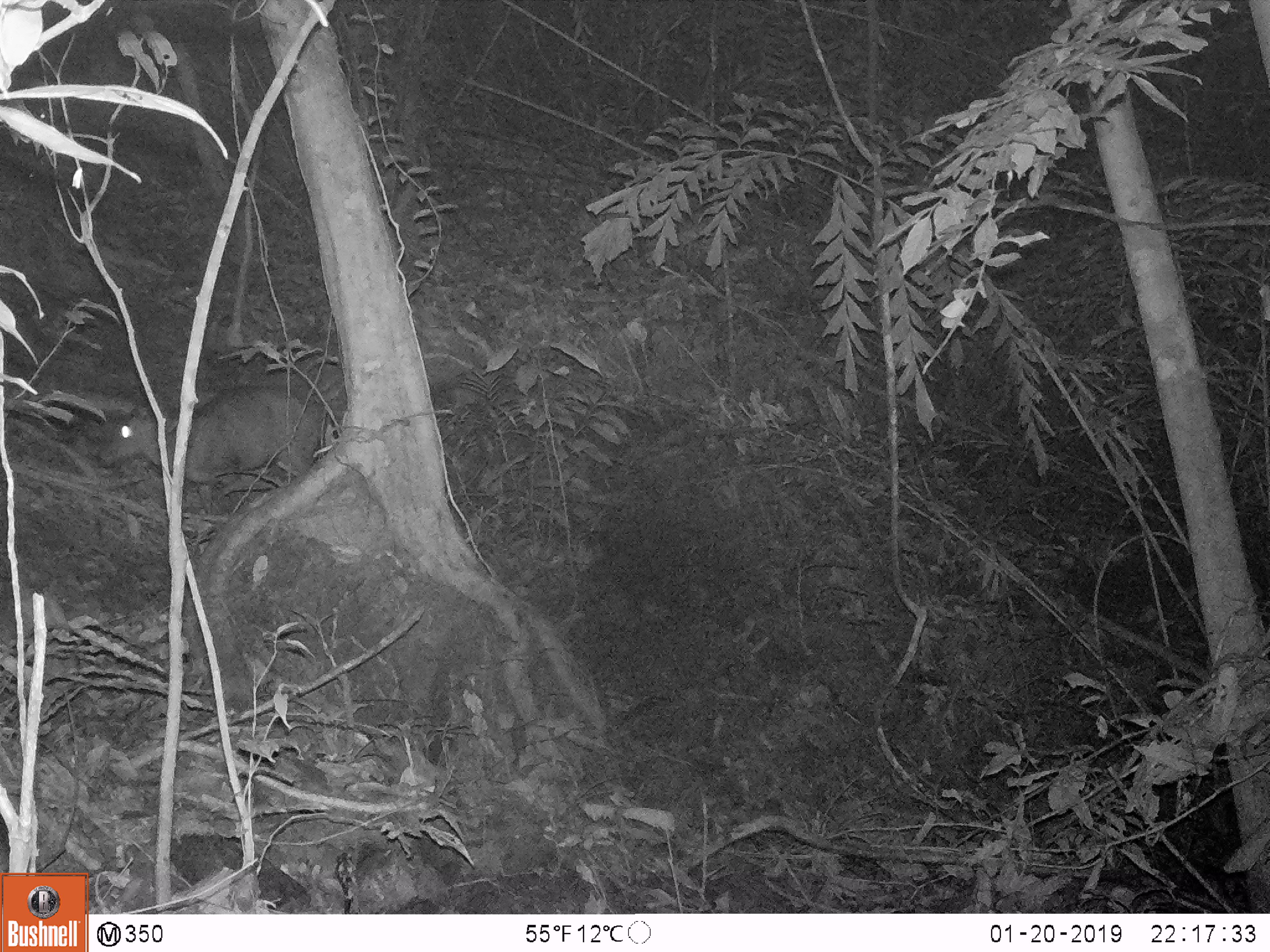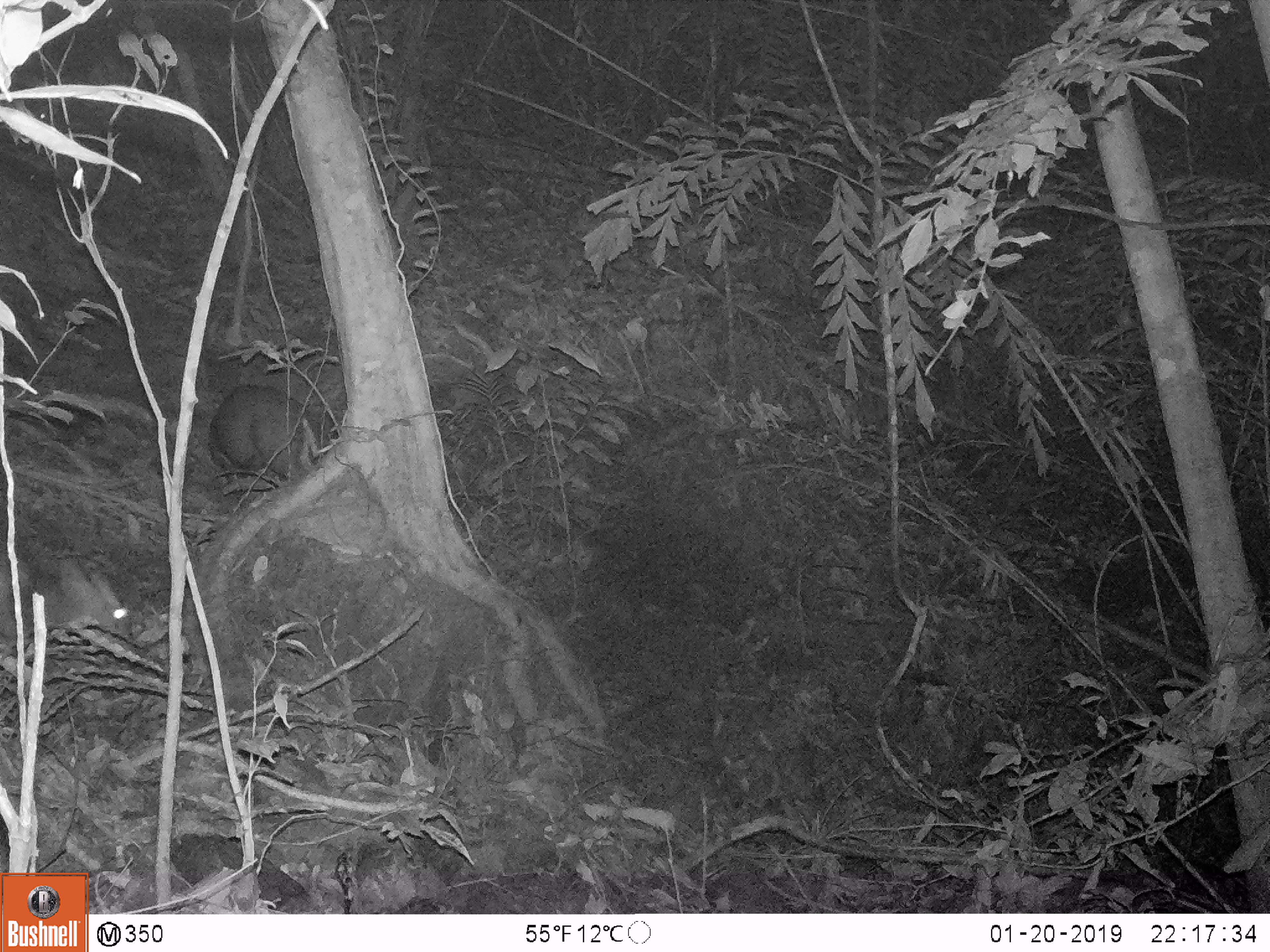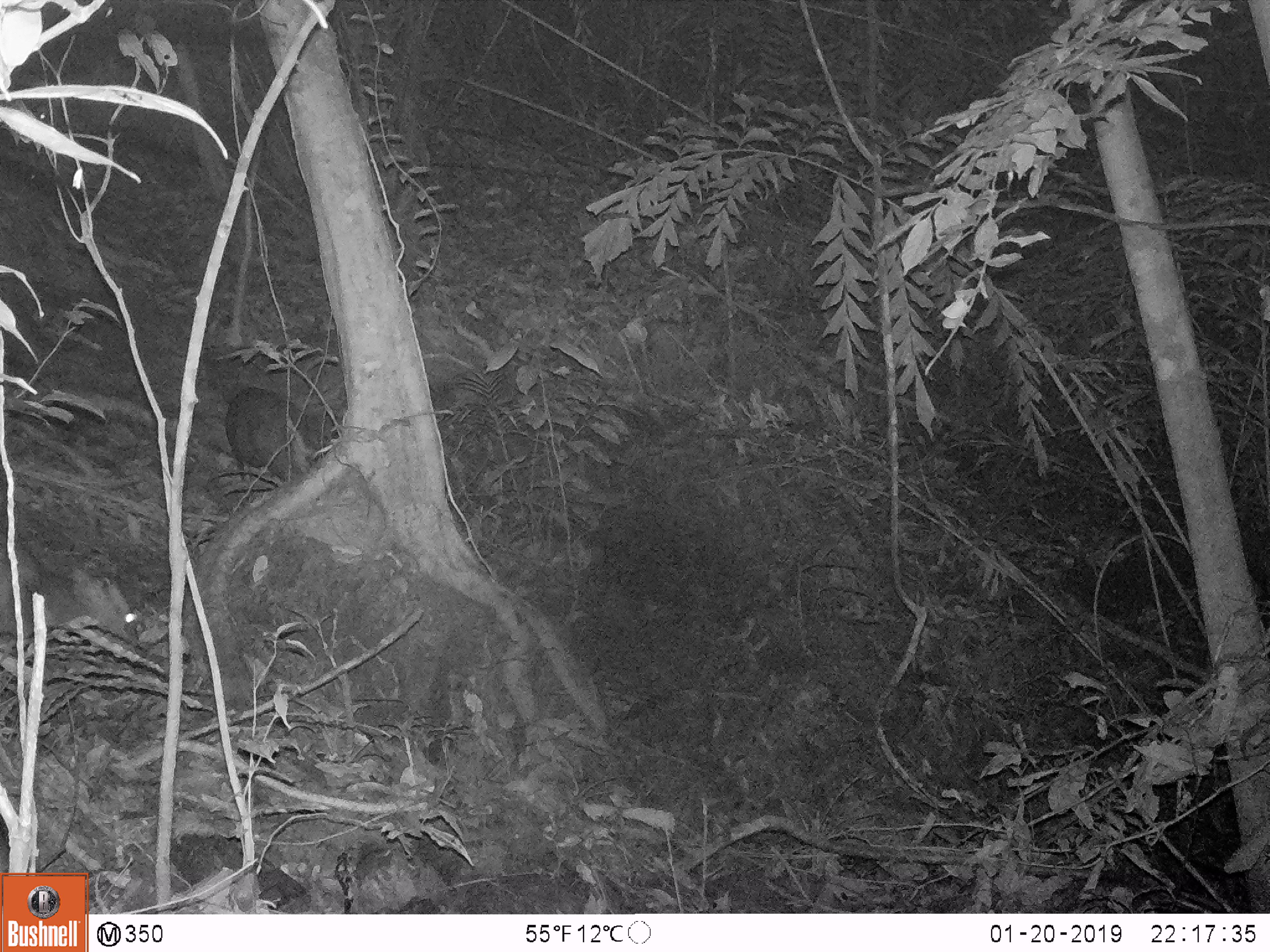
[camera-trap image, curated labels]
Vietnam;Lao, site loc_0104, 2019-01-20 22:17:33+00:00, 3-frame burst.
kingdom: Animalia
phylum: Chordata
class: Mammalia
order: Artiodactyla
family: Cervidae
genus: Muntiacus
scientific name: Muntiacus rooseveltorum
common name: roosevelt's muntjac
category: roosevelts muntjac group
Roosevelts muntjac group (roosevelt's muntjac) (Muntiacus rooseveltorum). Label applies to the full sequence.